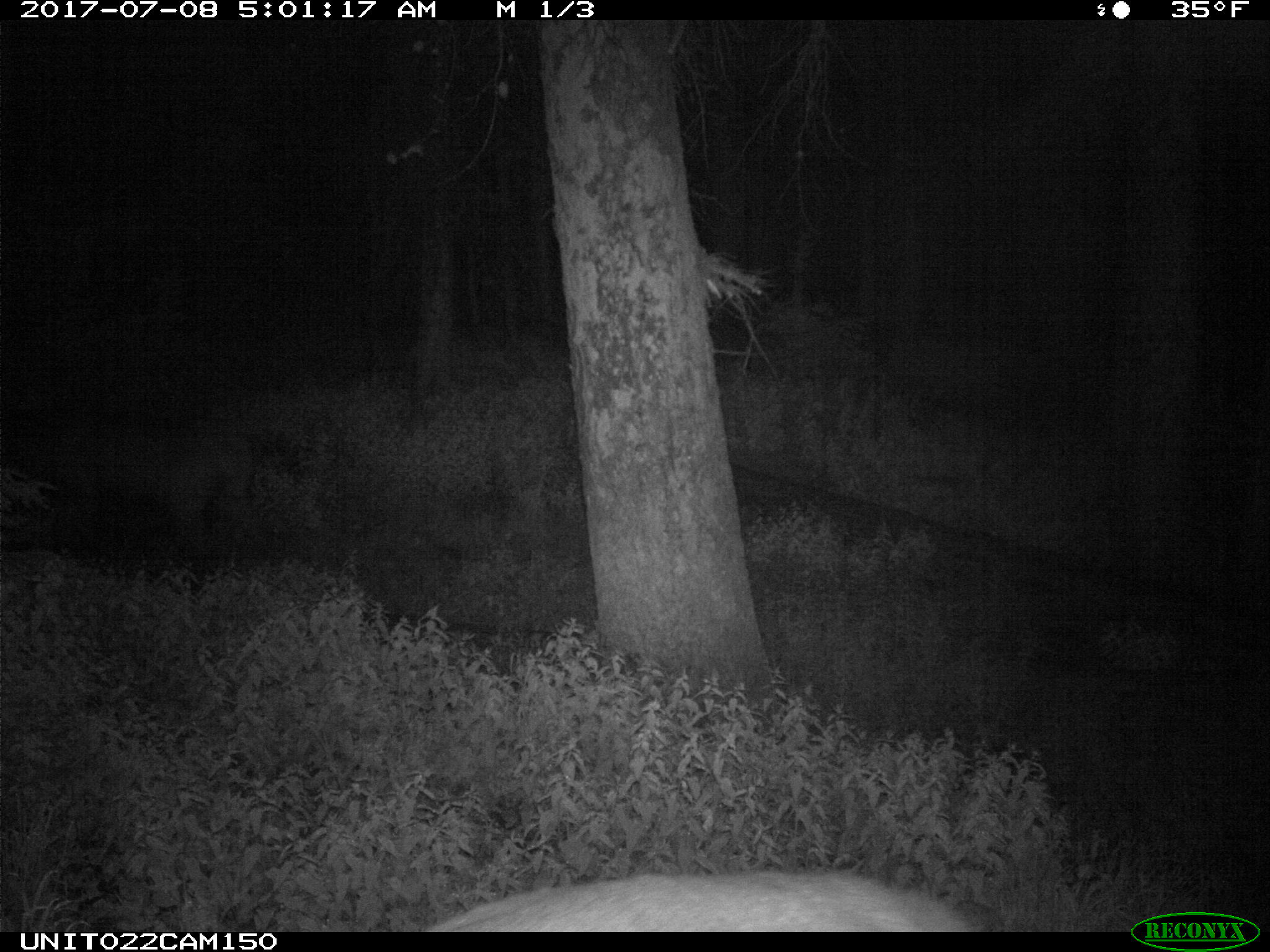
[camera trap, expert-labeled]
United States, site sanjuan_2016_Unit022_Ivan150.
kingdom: Animalia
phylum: Chordata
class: Mammalia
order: Artiodactyla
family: Cervidae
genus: Cervus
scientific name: Cervus elaphus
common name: red deer